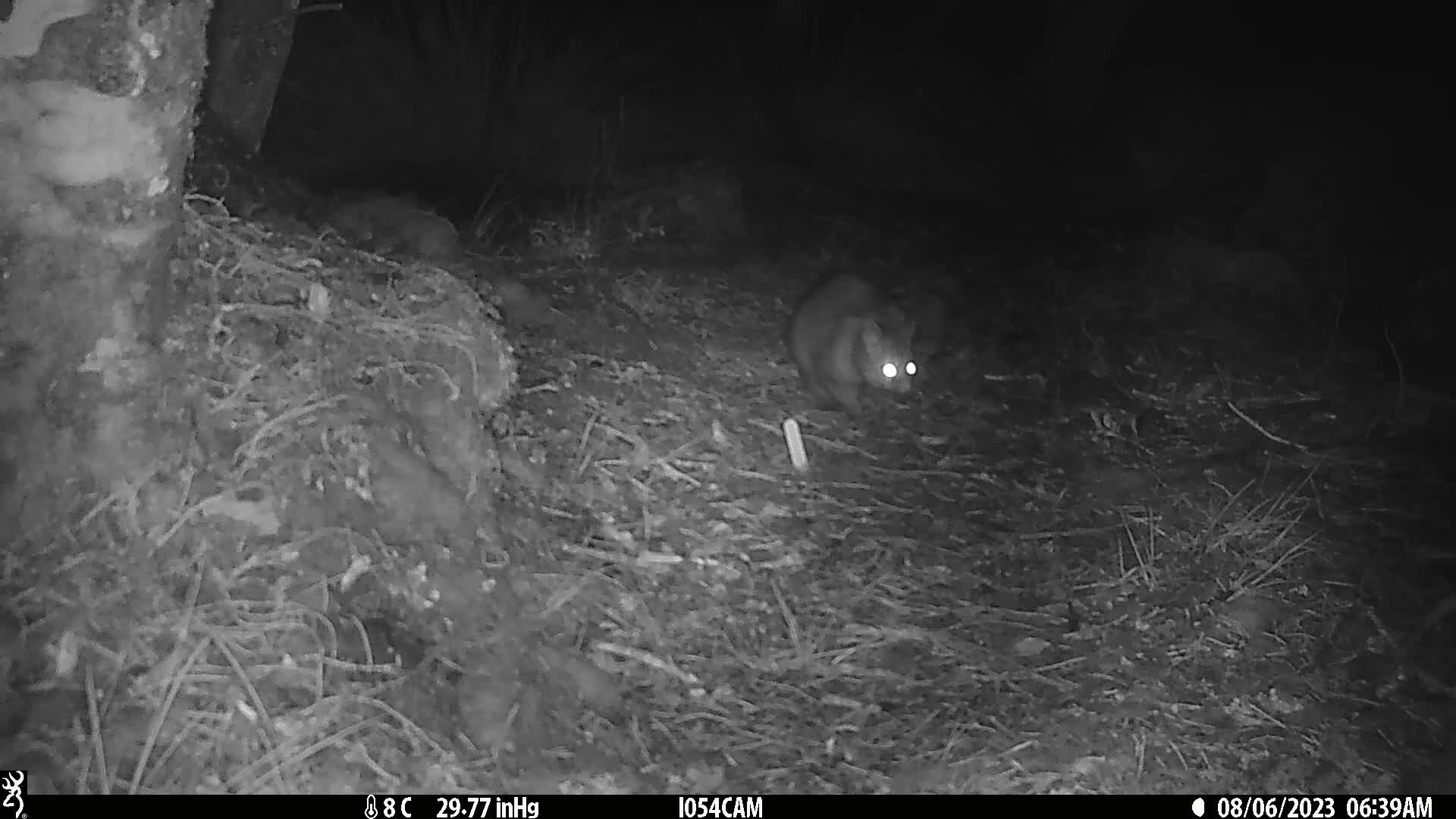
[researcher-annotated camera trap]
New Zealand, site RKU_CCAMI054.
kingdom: Animalia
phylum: Chordata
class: Mammalia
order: Diprotodontia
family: Phalangeridae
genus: Trichosurus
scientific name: Trichosurus vulpecula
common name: common brushtail possum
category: possum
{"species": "possum (common brushtail possum) (Trichosurus vulpecula)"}